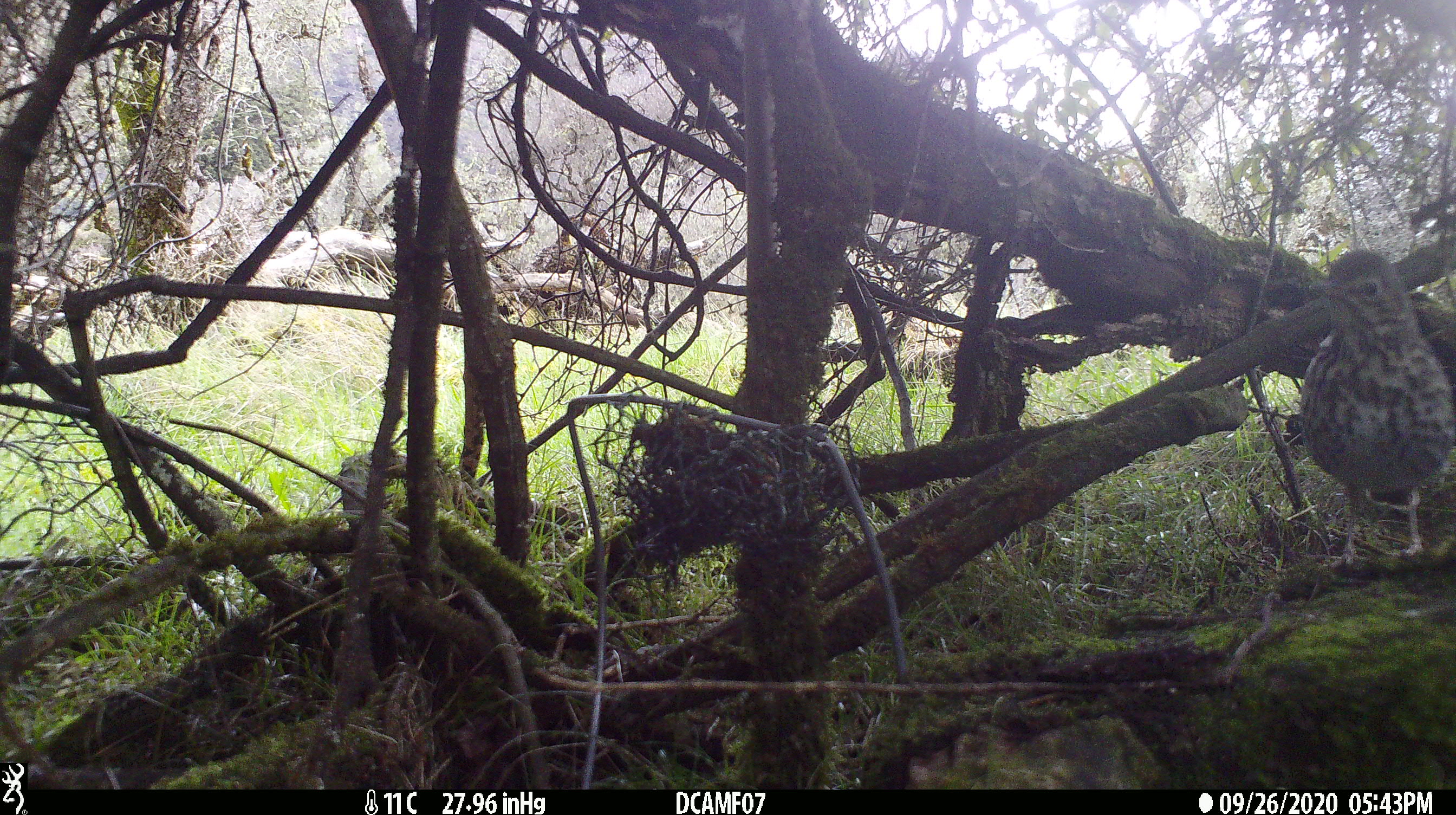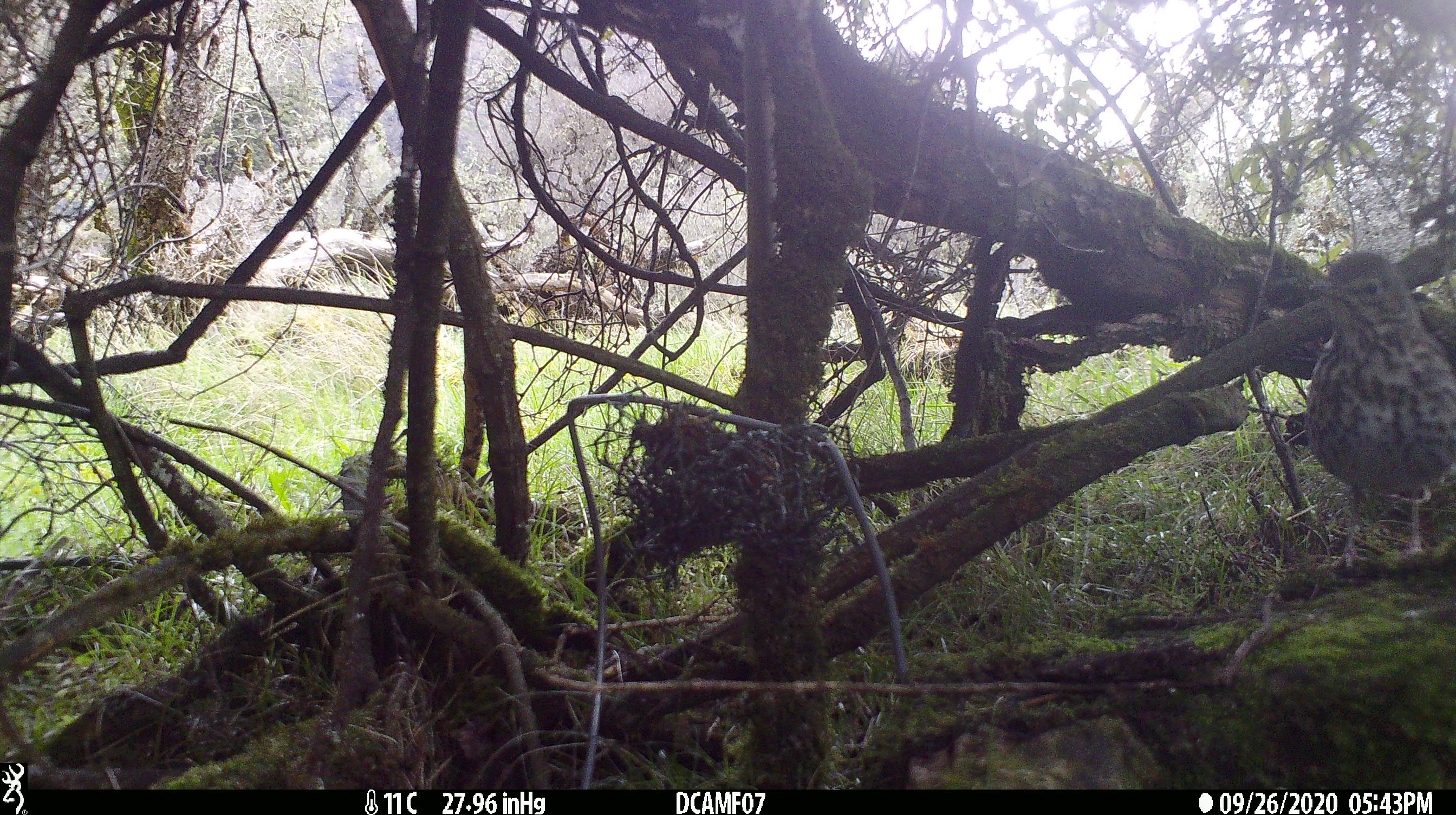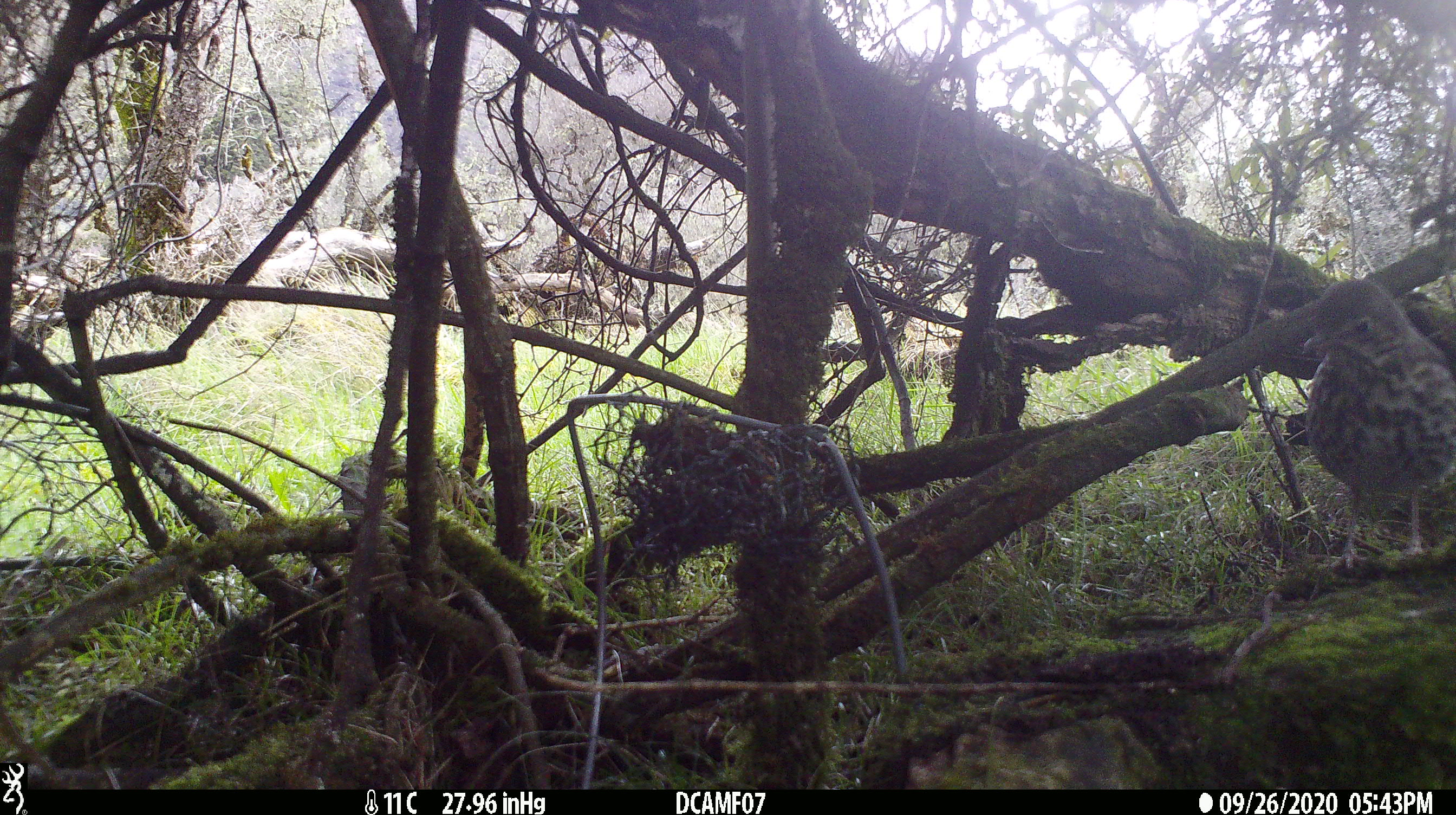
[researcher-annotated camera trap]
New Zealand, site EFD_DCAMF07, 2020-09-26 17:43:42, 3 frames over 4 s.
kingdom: Animalia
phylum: Chordata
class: Aves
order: Passeriformes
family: Turdidae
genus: Turdus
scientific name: Turdus philomelos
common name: song thrush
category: thrush